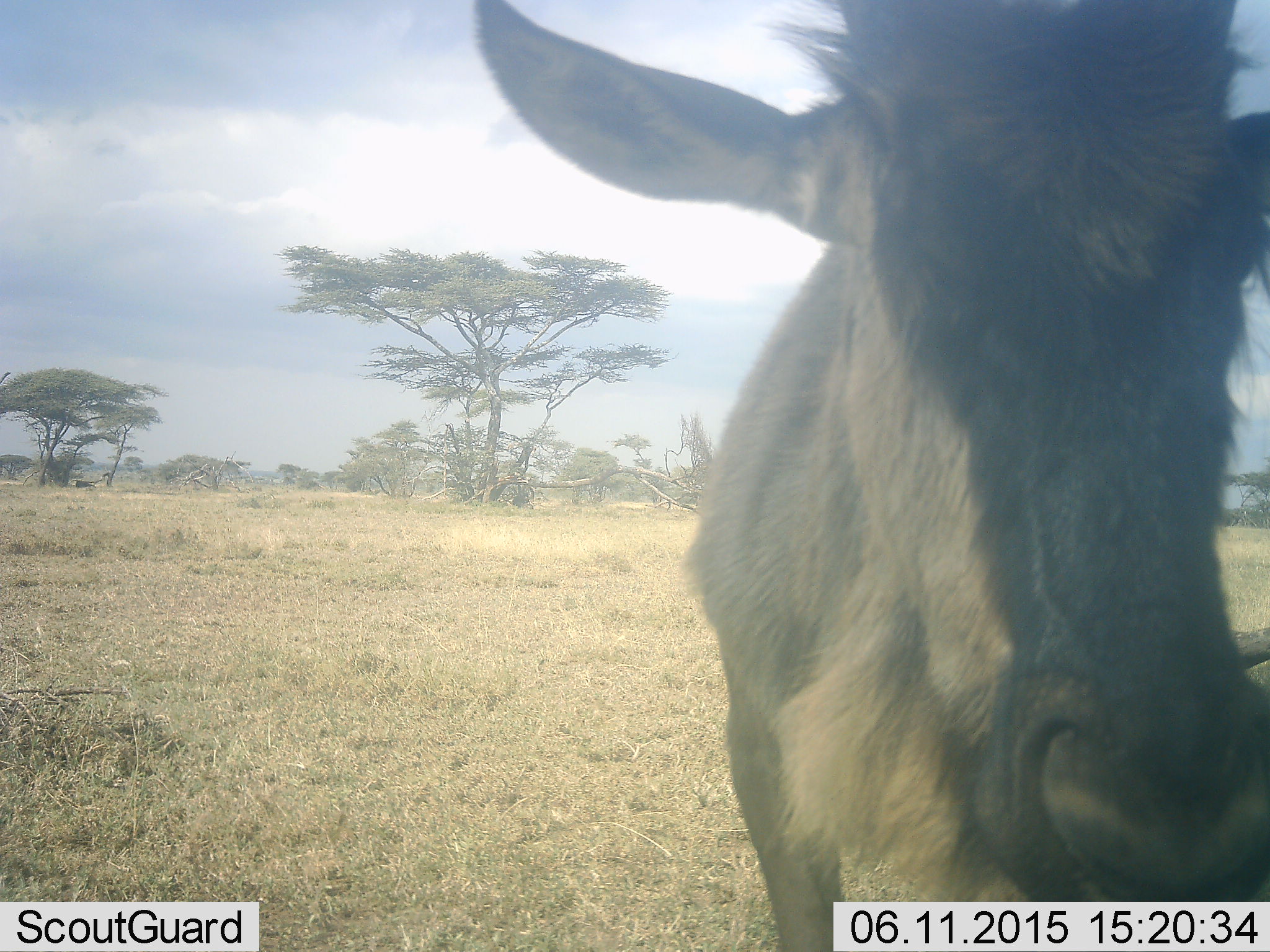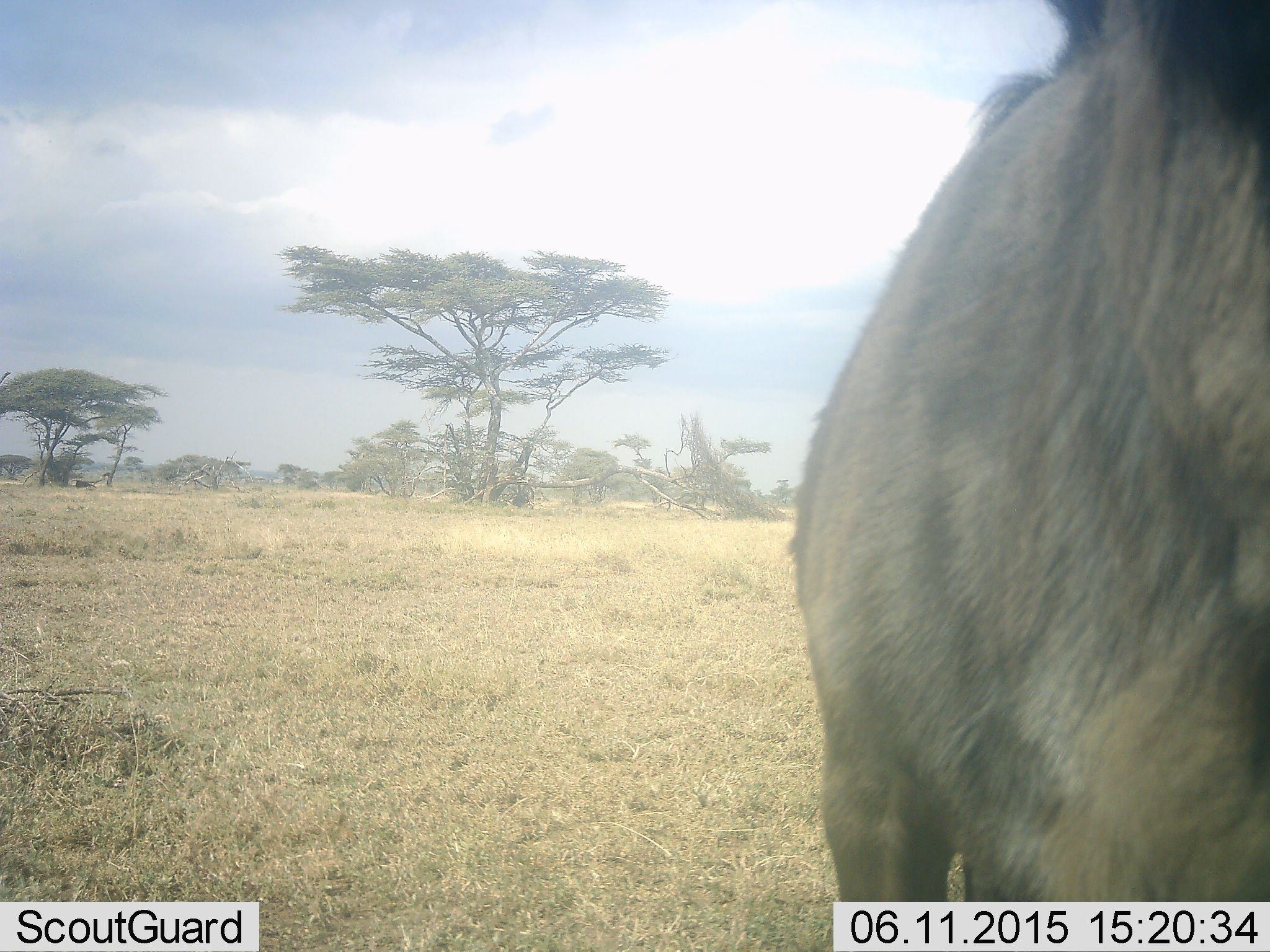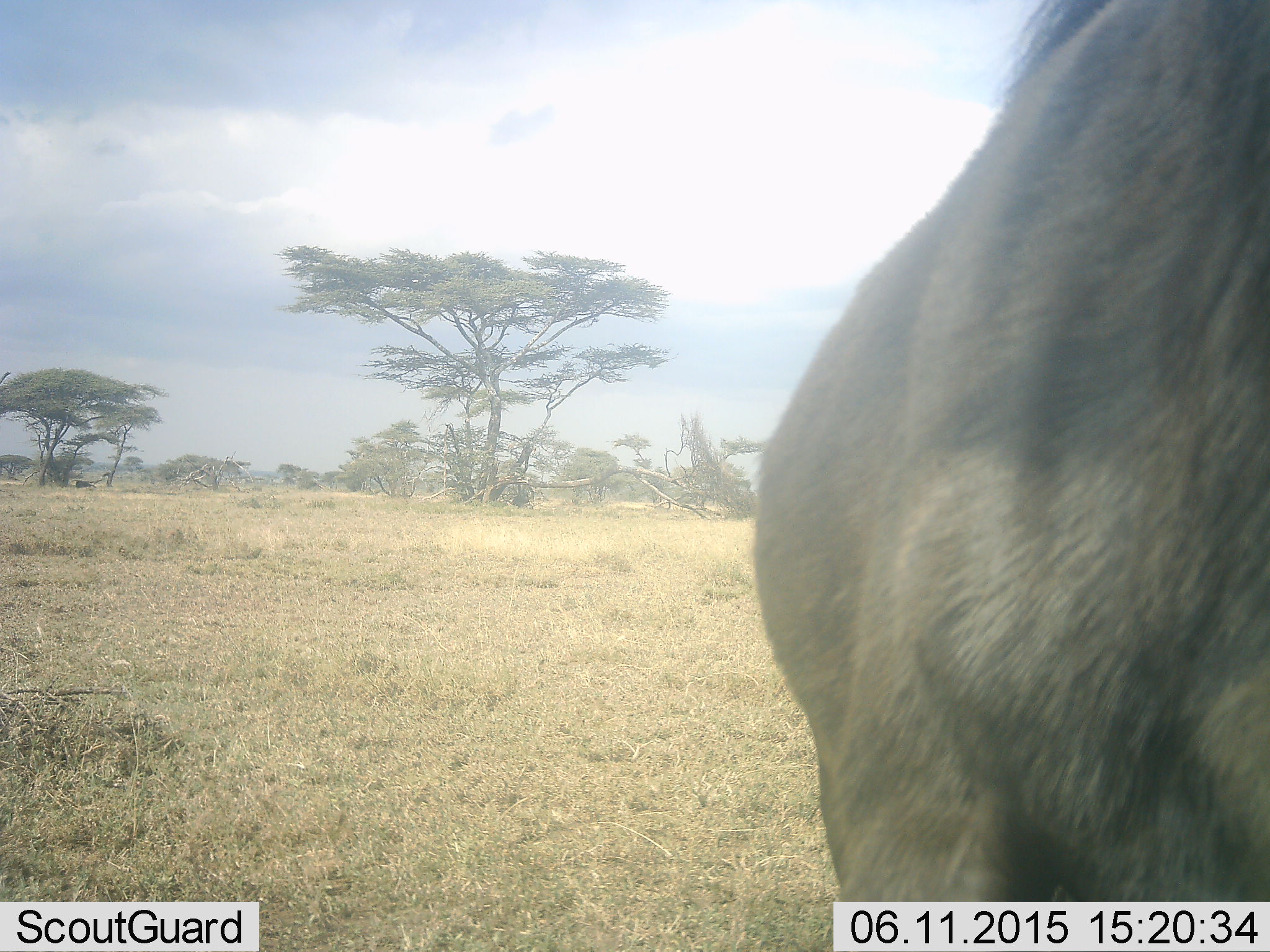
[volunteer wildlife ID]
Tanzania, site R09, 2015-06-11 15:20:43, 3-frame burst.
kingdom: Animalia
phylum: Chordata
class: Mammalia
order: Artiodactyla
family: Bovidae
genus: Connochaetes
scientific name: Connochaetes taurinus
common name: blue wildebeest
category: wildebeest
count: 1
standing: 90%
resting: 0%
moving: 30%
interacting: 0%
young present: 20%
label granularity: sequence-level